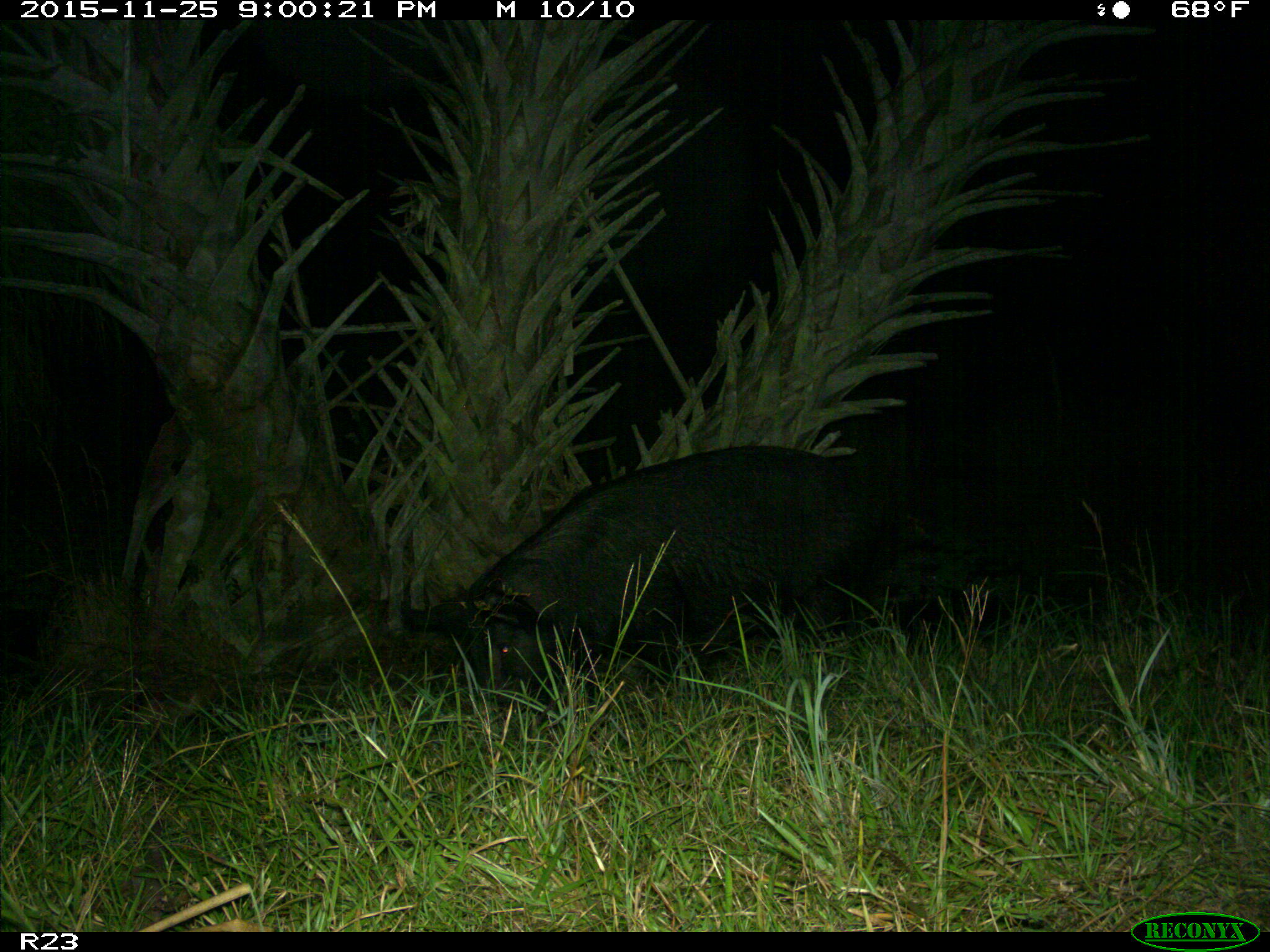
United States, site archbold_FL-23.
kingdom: Animalia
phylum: Chordata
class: Mammalia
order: Artiodactyla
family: Suidae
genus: Sus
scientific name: Sus scrofa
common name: wild boar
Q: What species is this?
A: Sus scrofa (wild boar).